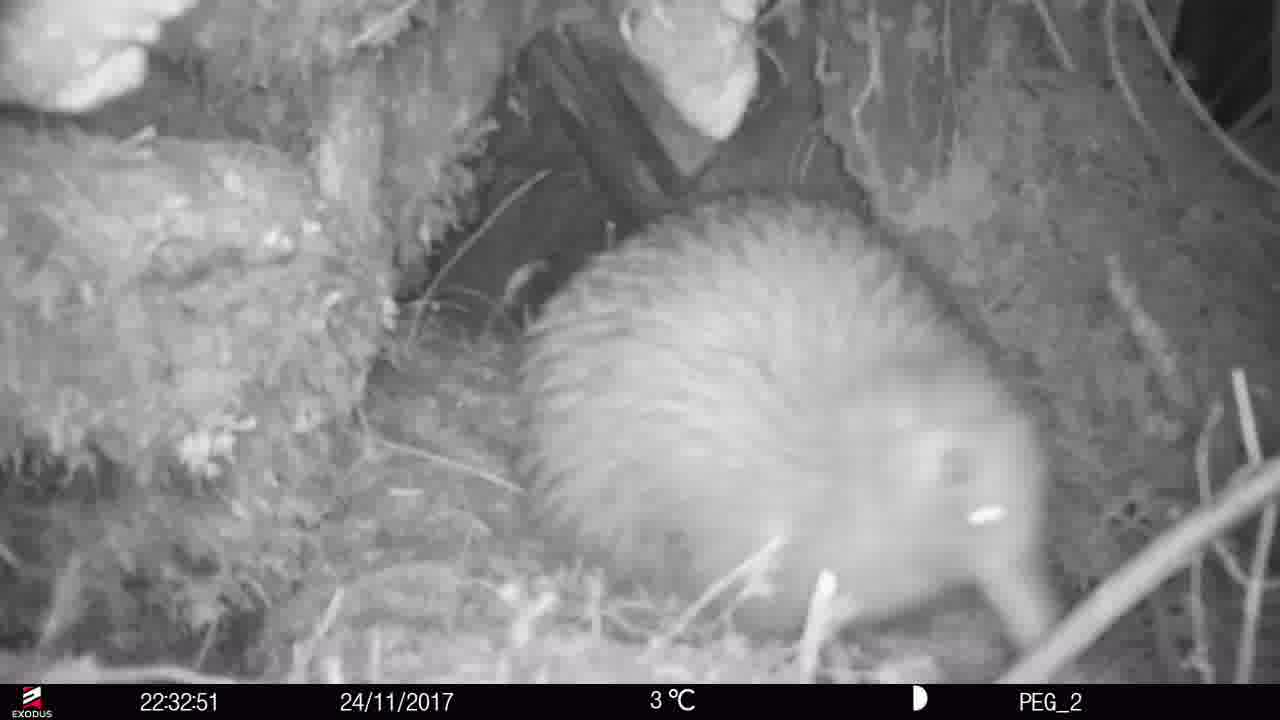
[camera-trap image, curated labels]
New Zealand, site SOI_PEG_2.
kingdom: Animalia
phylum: Chordata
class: Aves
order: Apterygiformes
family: Apterygidae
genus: Apteryx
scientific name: Apteryx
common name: kiwi